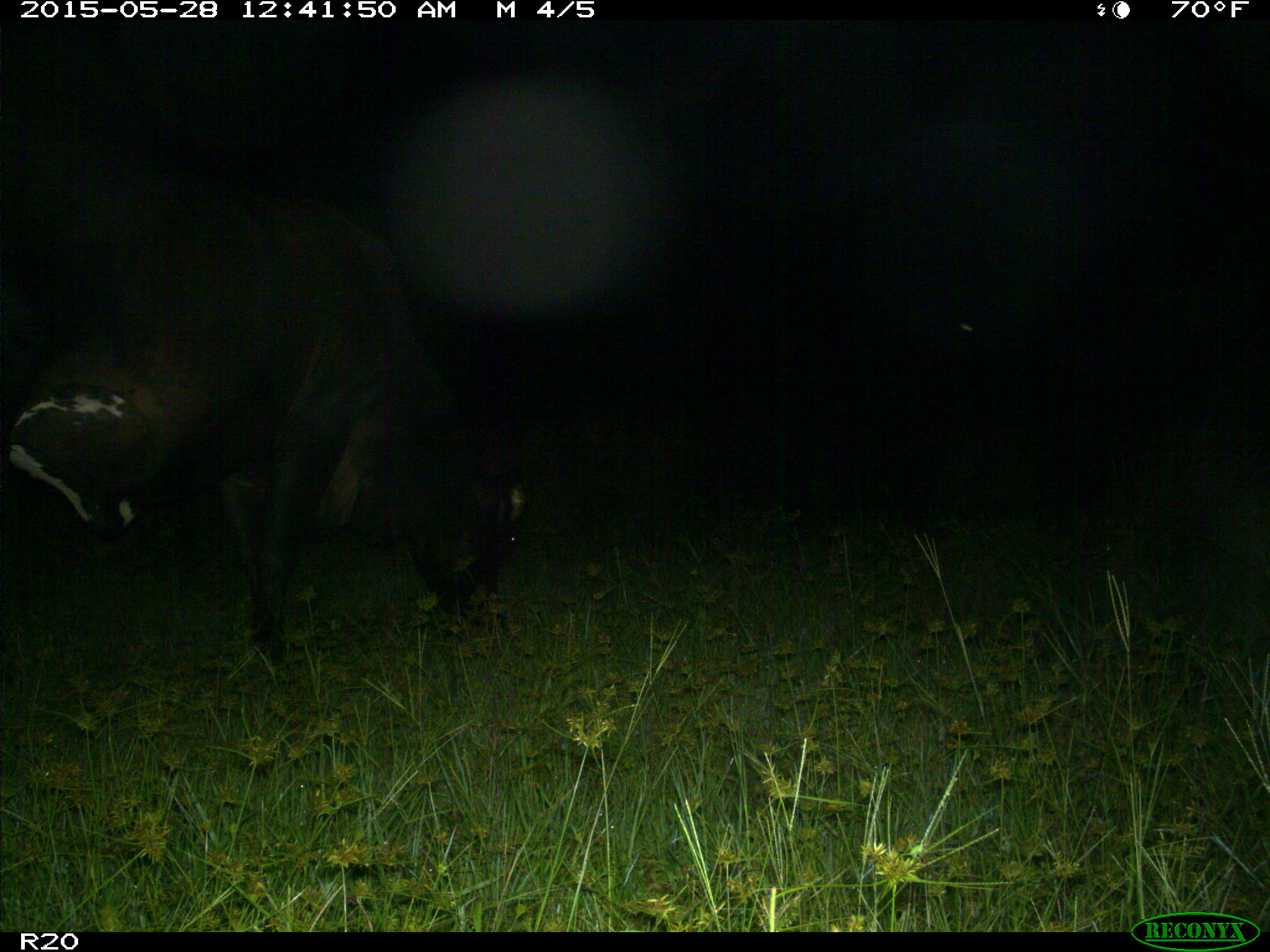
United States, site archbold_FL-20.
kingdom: Animalia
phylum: Chordata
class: Mammalia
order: Artiodactyla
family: Bovidae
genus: Bos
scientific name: Bos taurus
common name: domestic cow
Bos taurus (domestic cow).